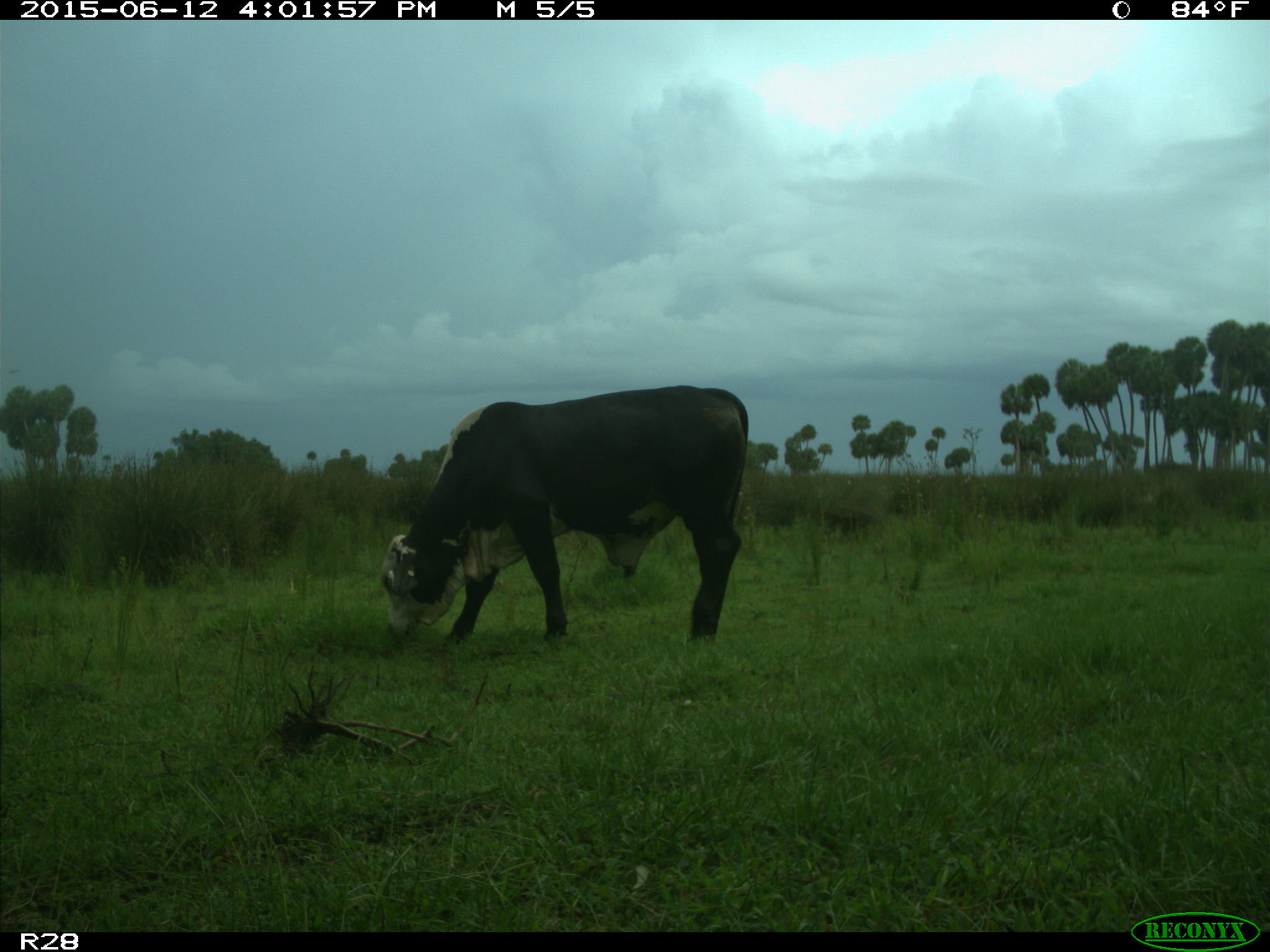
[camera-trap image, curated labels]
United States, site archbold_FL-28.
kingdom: Animalia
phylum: Chordata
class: Mammalia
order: Artiodactyla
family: Bovidae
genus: Bos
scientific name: Bos taurus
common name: domestic cow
Bos taurus (domestic cow).